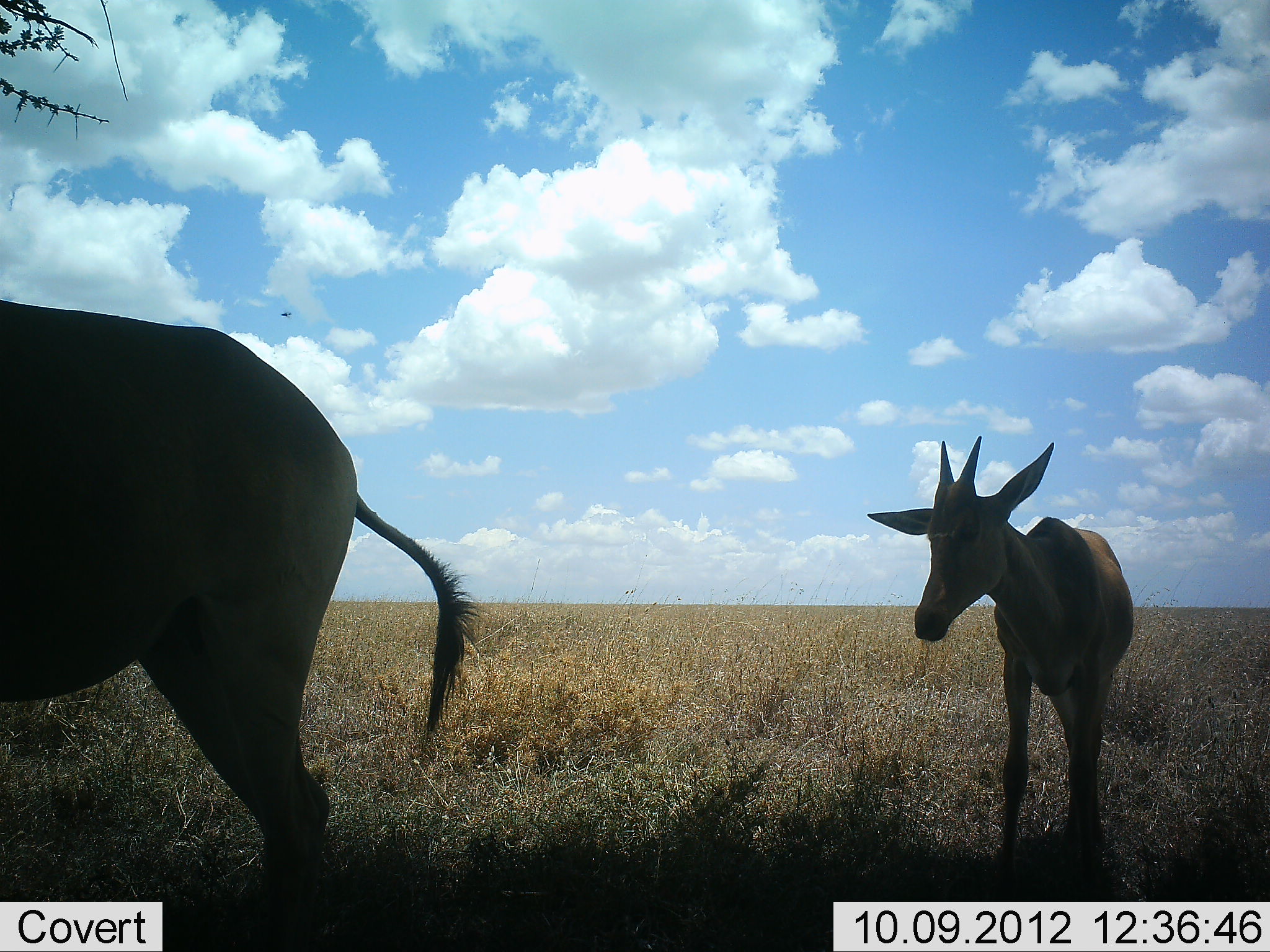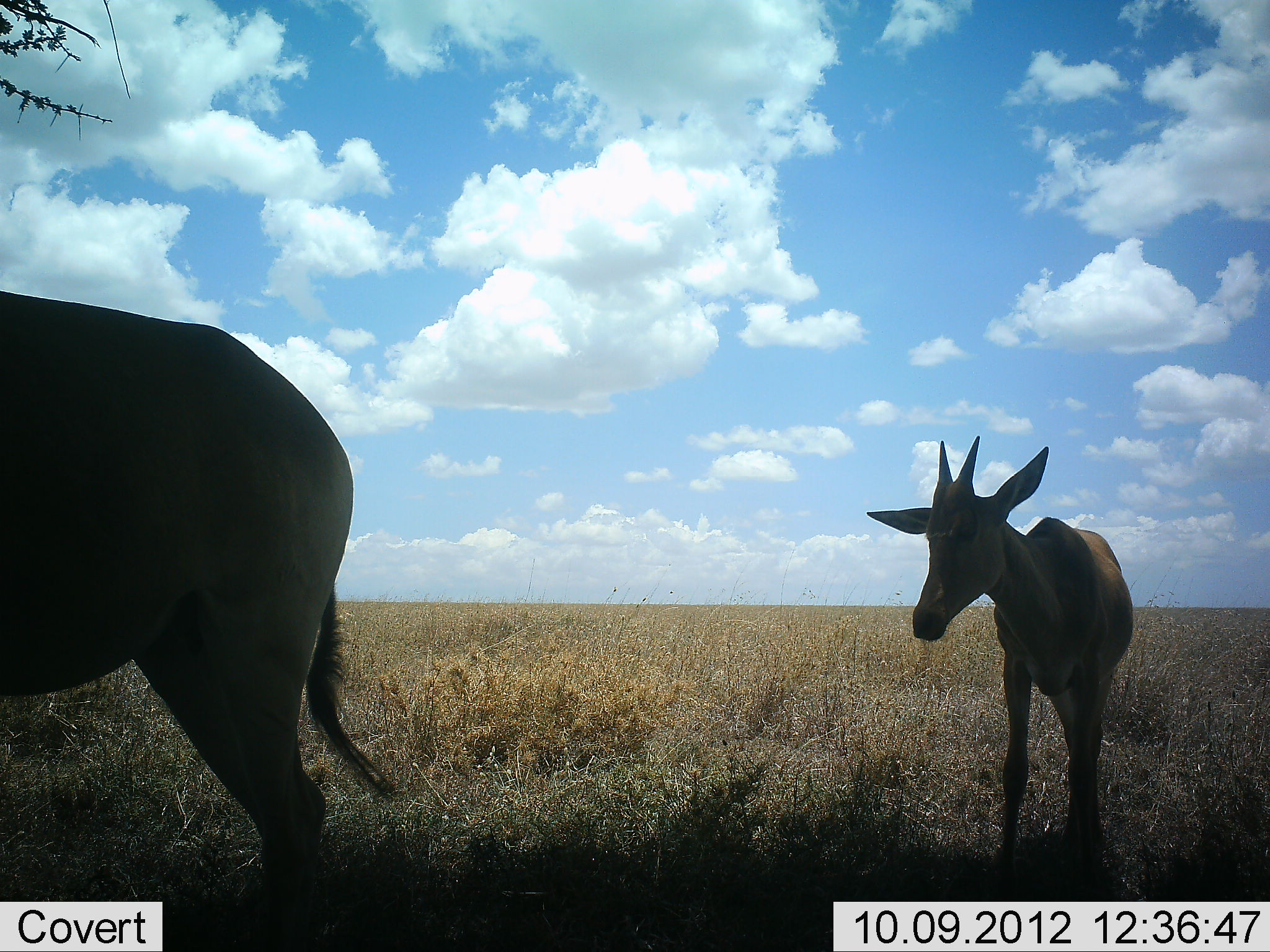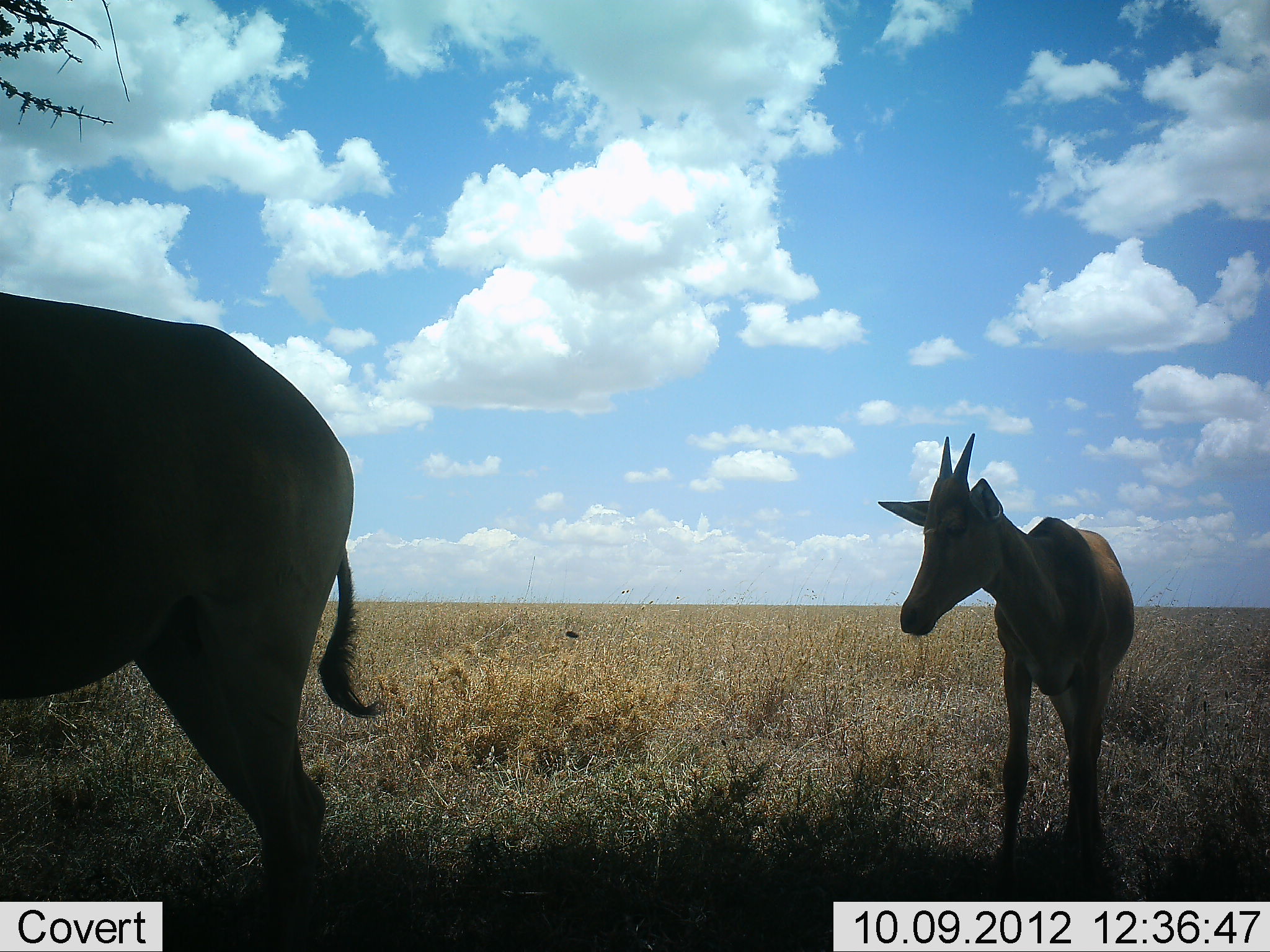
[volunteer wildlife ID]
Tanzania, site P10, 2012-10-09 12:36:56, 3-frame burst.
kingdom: Animalia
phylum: Chordata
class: Mammalia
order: Artiodactyla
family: Bovidae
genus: Alcelaphus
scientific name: Alcelaphus buselaphus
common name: hartebeest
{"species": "hartebeest (Alcelaphus buselaphus)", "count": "2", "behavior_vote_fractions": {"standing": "100%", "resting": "0%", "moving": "0%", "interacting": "0%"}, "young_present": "91%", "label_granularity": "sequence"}